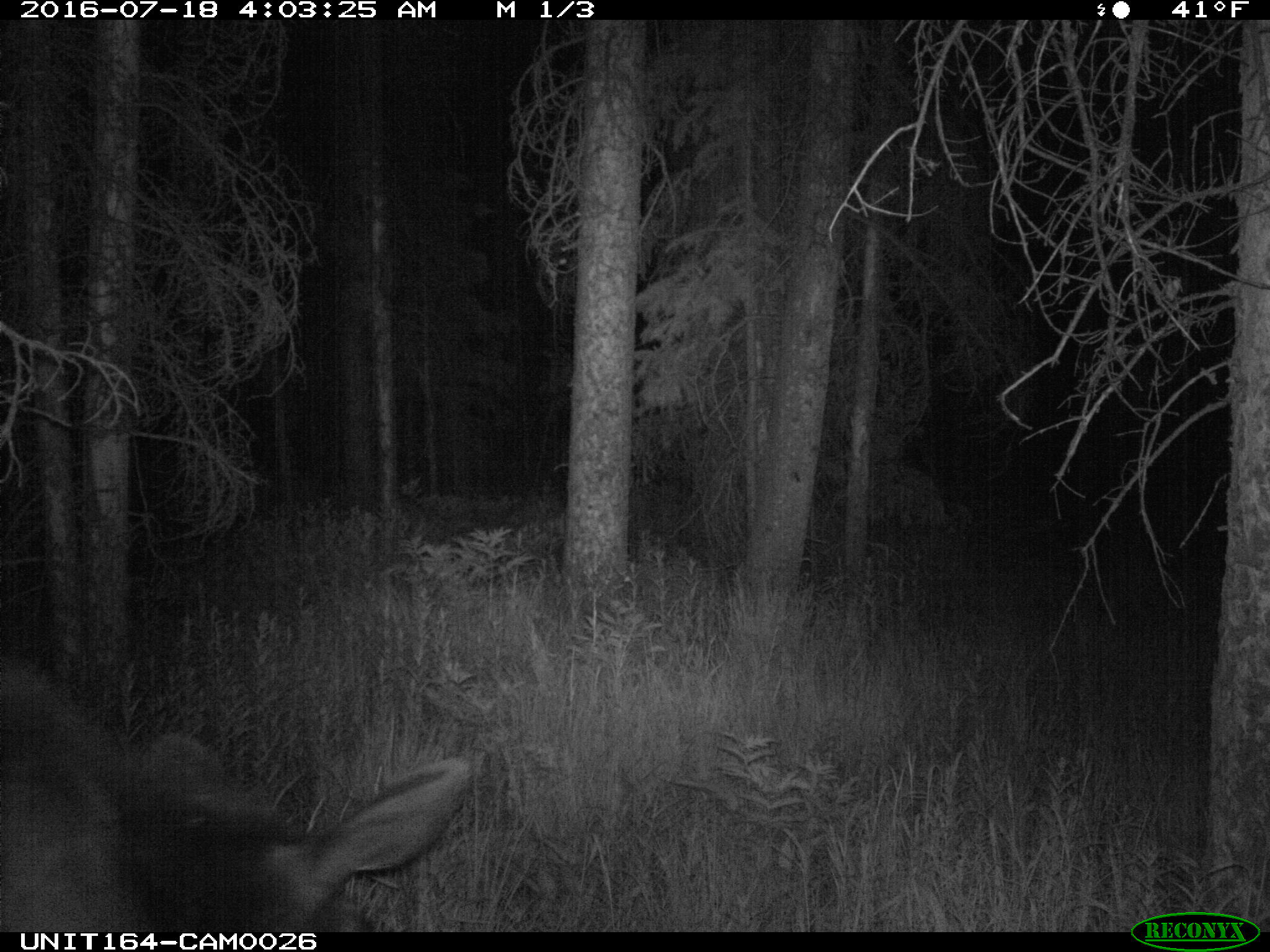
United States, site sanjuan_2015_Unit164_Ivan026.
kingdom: Animalia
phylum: Chordata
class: Mammalia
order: Artiodactyla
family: Cervidae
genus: Alces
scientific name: Alces alces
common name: moose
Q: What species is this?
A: Alces alces (moose).